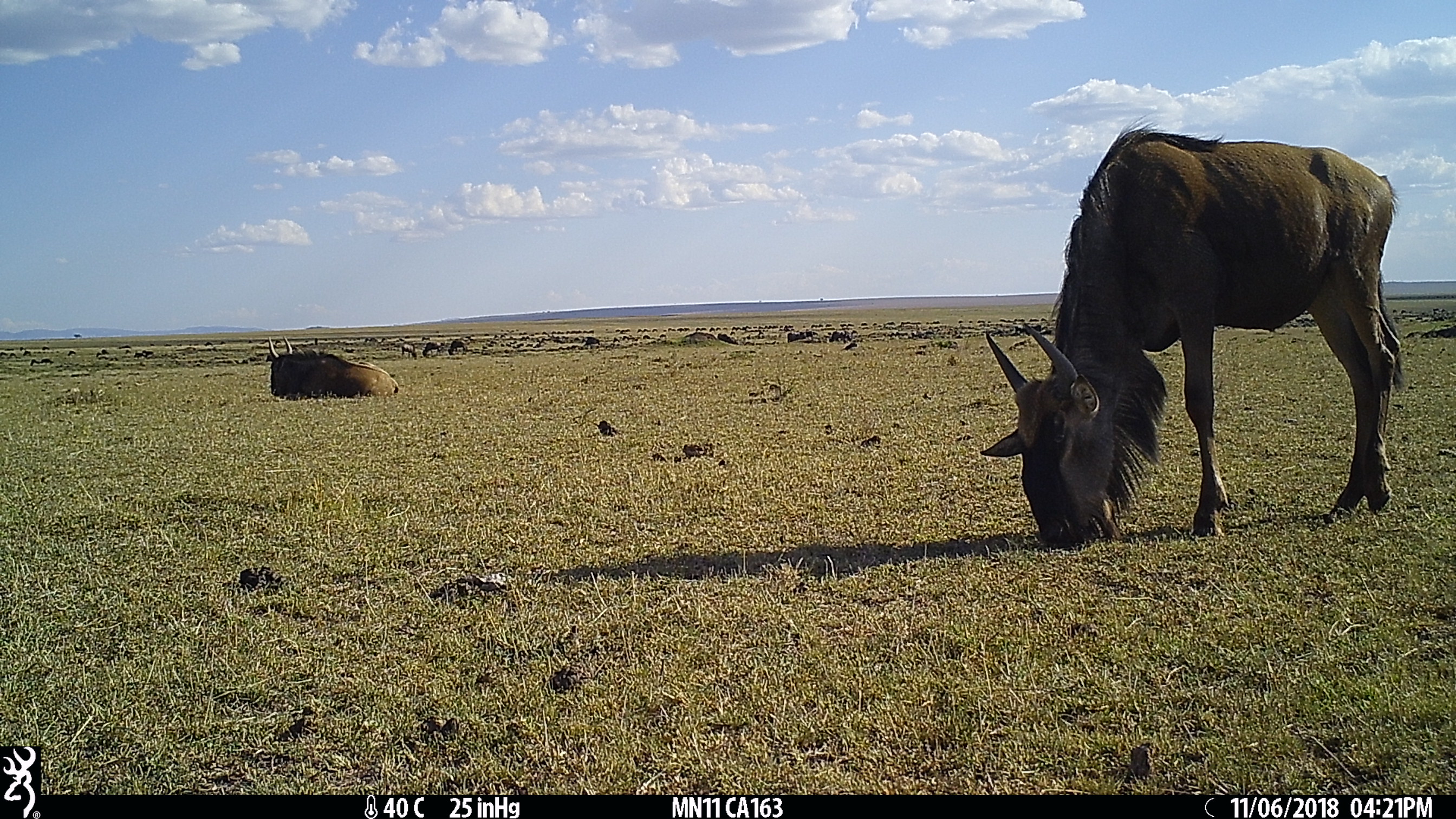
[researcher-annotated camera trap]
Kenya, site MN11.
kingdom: Animalia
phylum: Chordata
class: Mammalia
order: Artiodactyla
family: Bovidae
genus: Connochaetes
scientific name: Connochaetes taurinus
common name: blue wildebeest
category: wildebeest